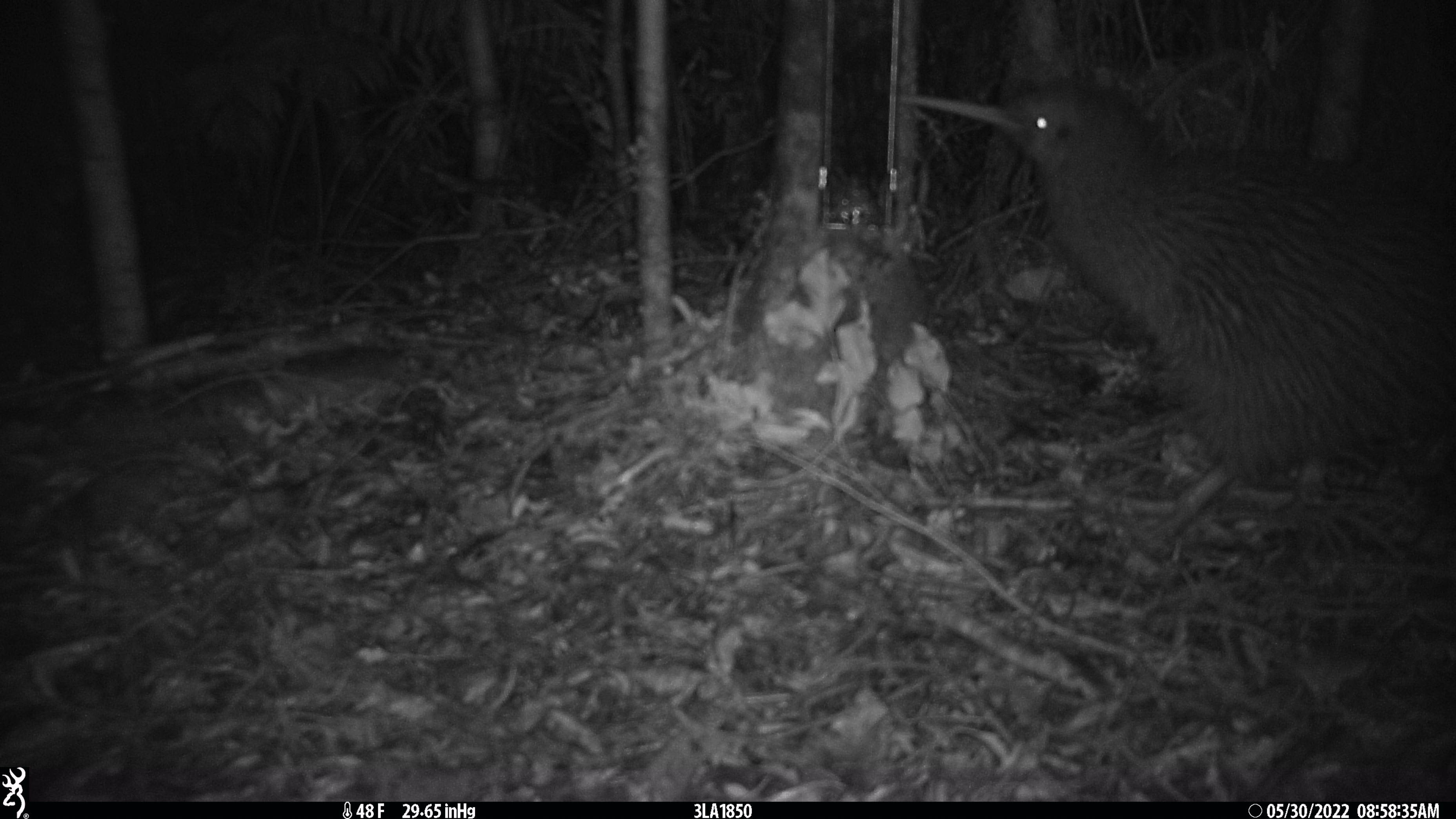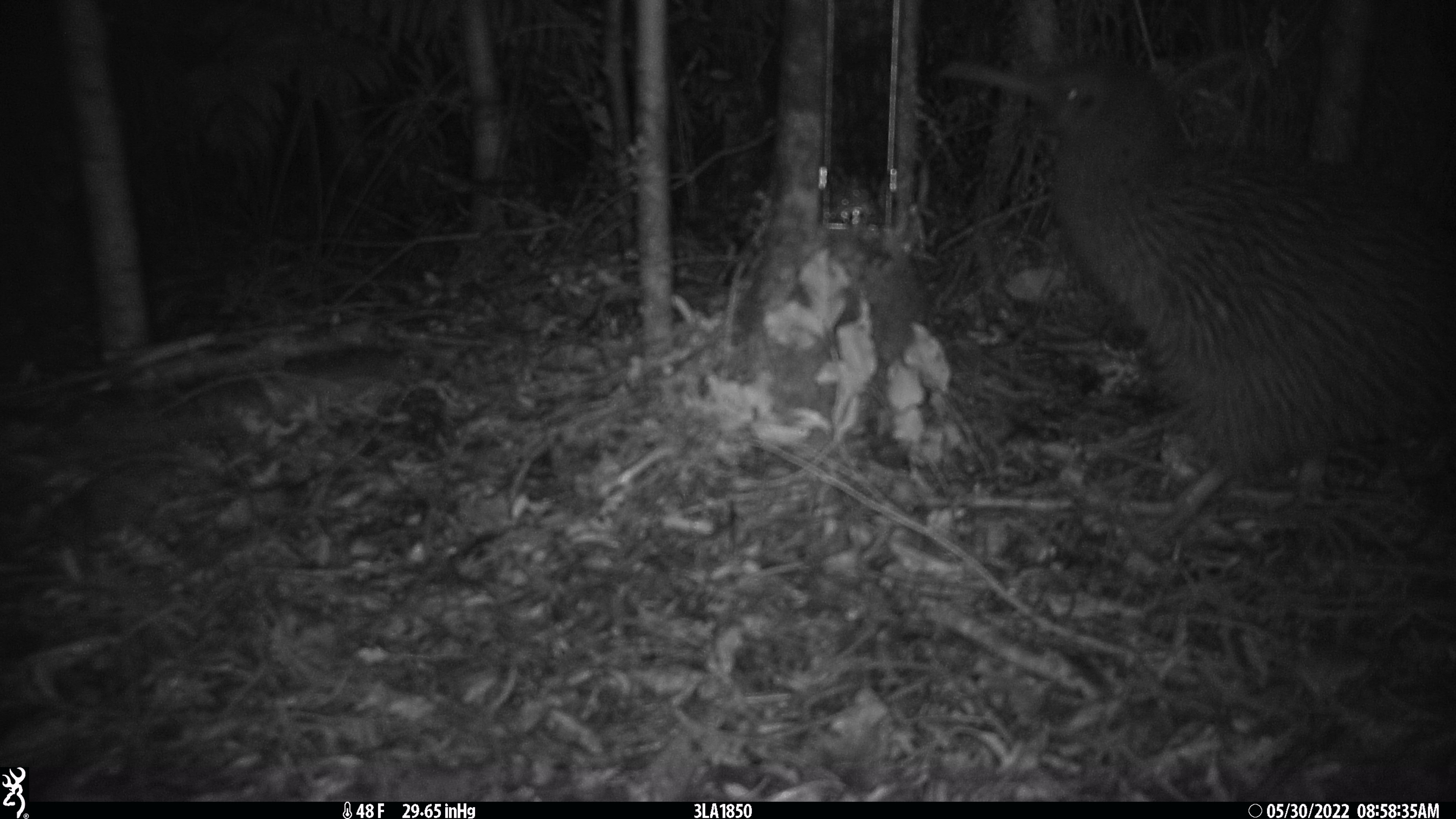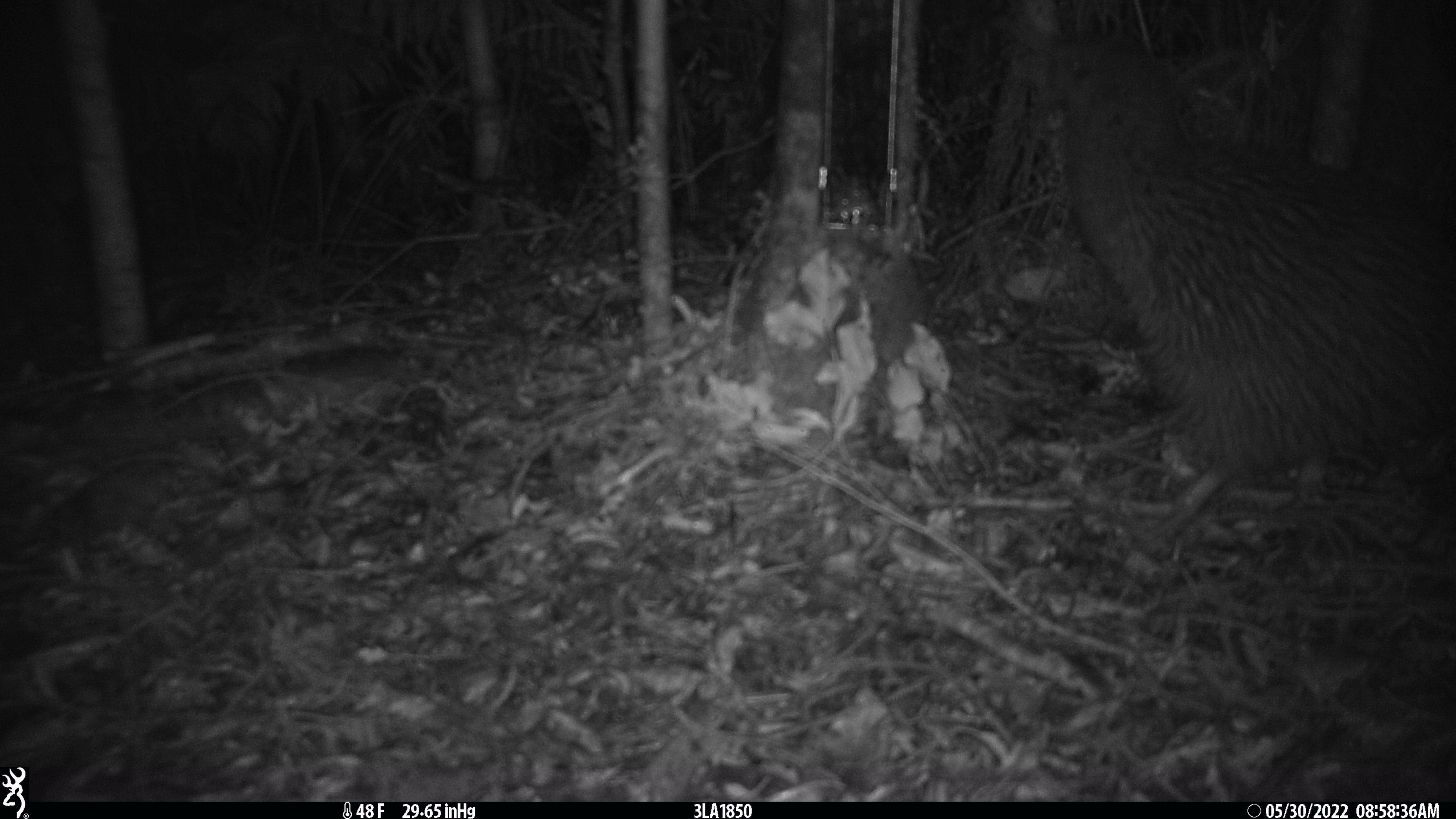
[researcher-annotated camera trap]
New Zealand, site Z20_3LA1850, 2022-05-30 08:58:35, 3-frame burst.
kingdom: Animalia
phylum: Chordata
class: Aves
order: Apterygiformes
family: Apterygidae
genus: Apteryx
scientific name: Apteryx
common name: kiwi